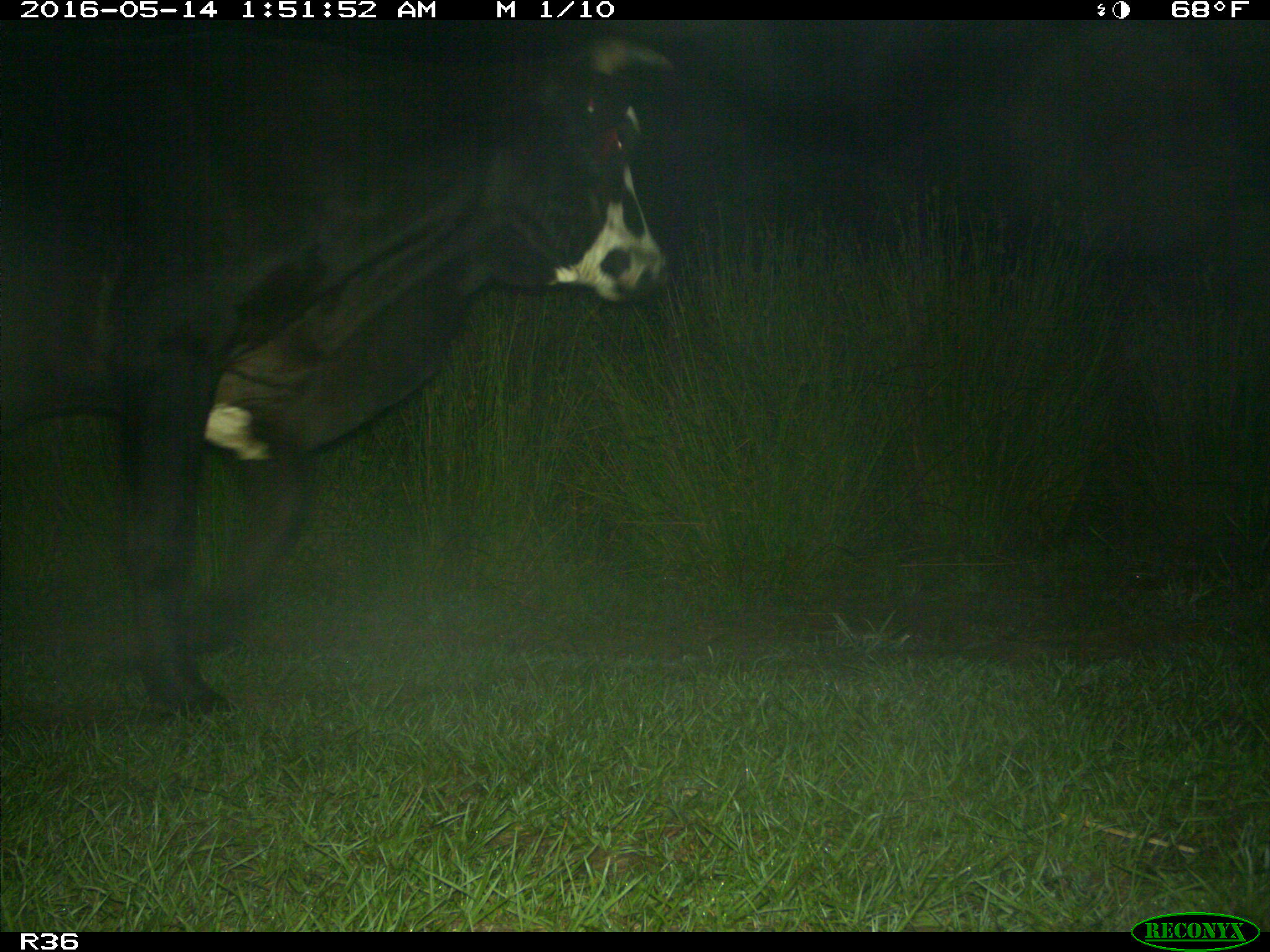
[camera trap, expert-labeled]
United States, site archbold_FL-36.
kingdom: Animalia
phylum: Chordata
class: Mammalia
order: Artiodactyla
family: Bovidae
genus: Bos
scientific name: Bos taurus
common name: domestic cow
Bos taurus (domestic cow).